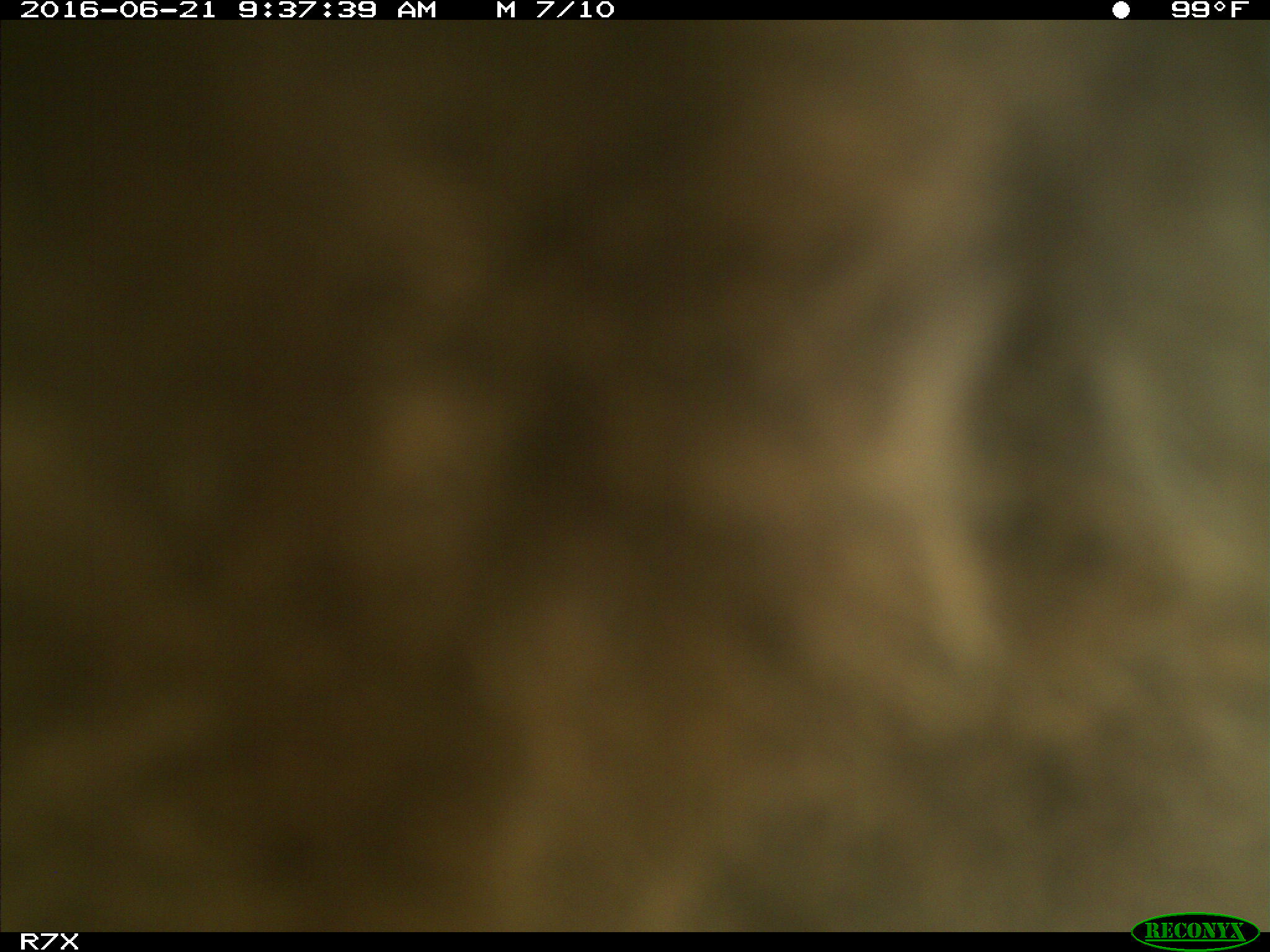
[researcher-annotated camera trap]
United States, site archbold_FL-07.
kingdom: Animalia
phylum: Chordata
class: Mammalia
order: Artiodactyla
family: Bovidae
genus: Bos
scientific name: Bos taurus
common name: domestic cow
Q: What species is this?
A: Bos taurus (domestic cow).